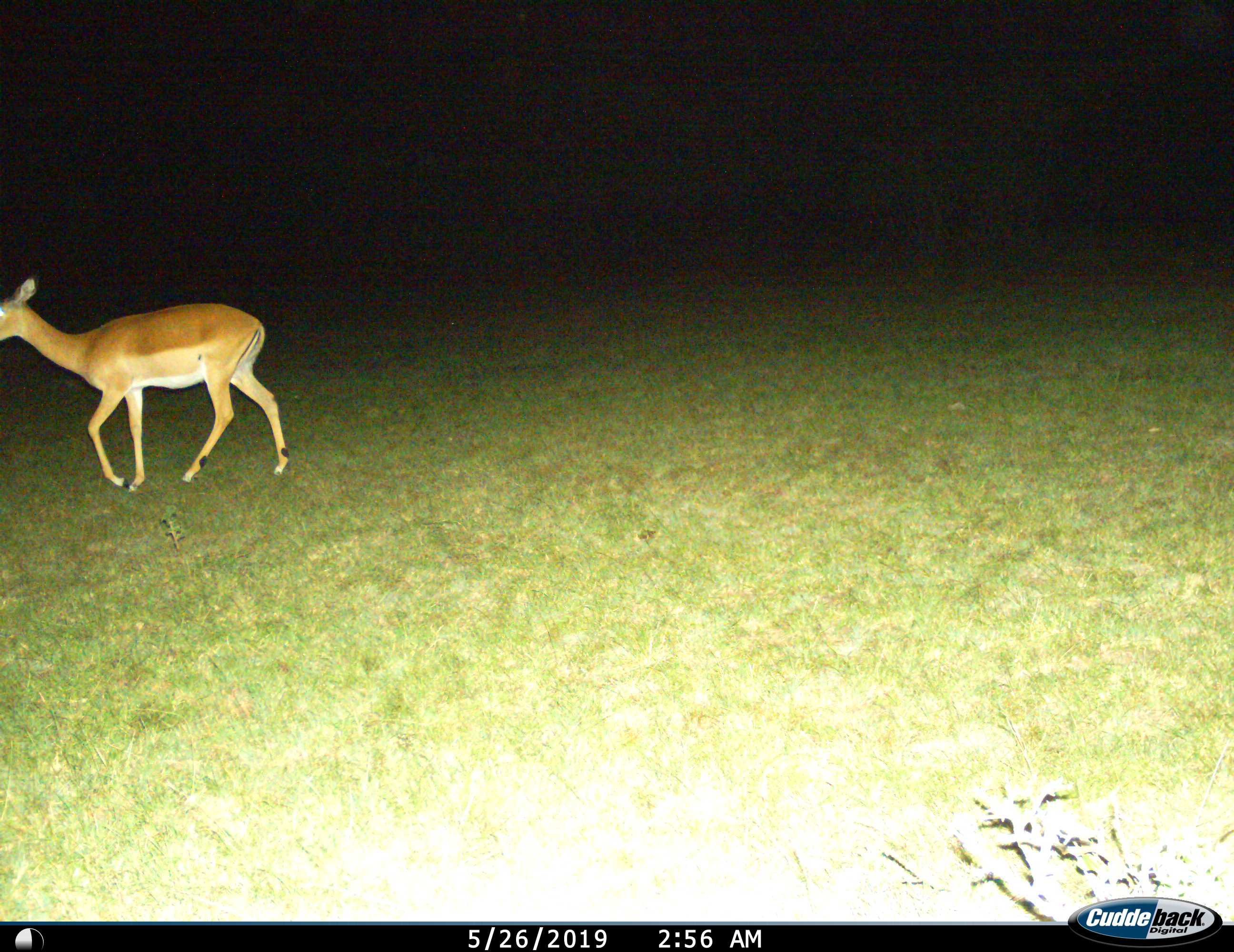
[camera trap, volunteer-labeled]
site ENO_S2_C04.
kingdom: Animalia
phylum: Chordata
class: Mammalia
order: Artiodactyla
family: Bovidae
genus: Aepyceros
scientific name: Aepyceros melampus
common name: impala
Impala (Aepyceros melampus), count 1. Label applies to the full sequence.